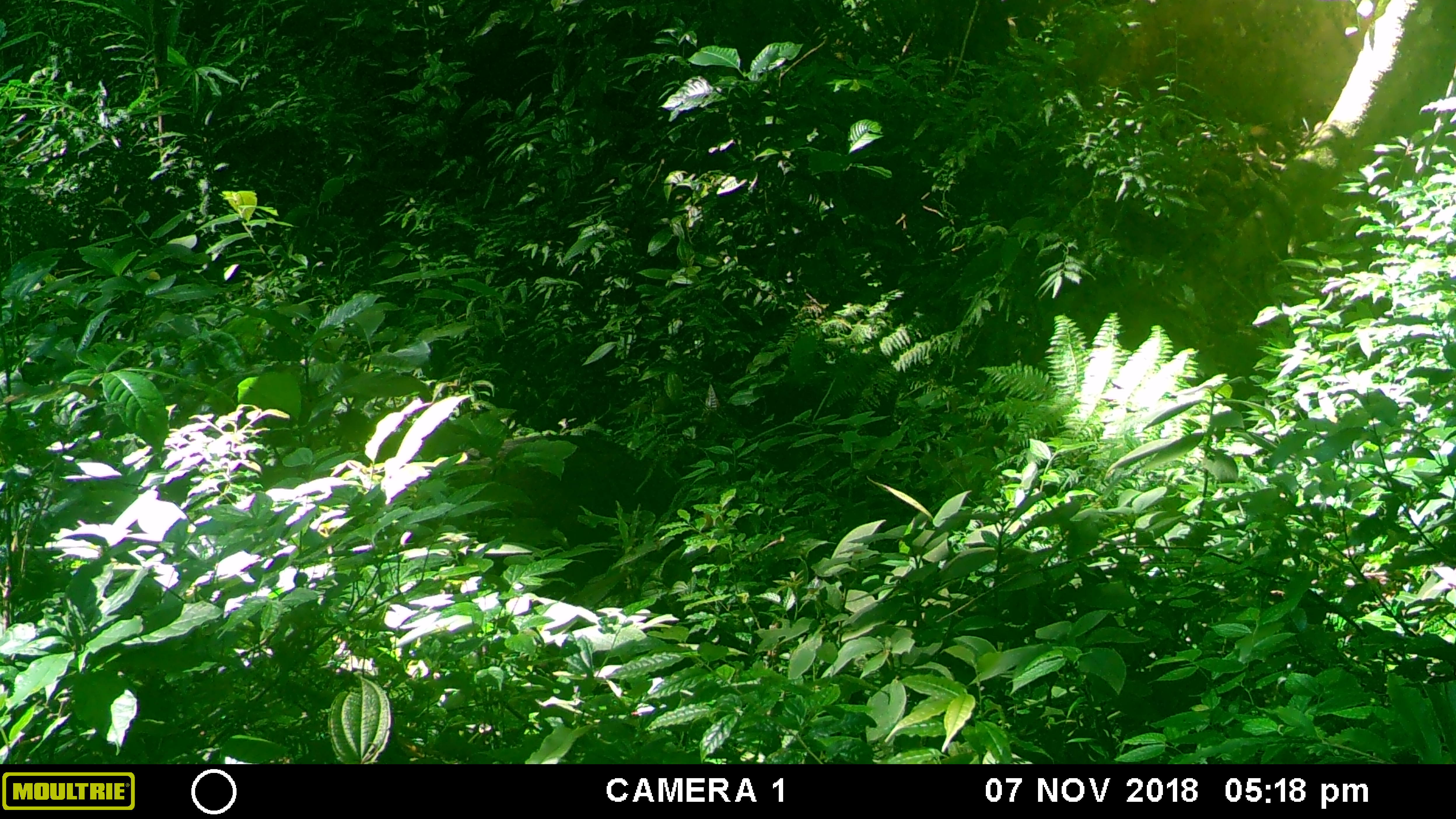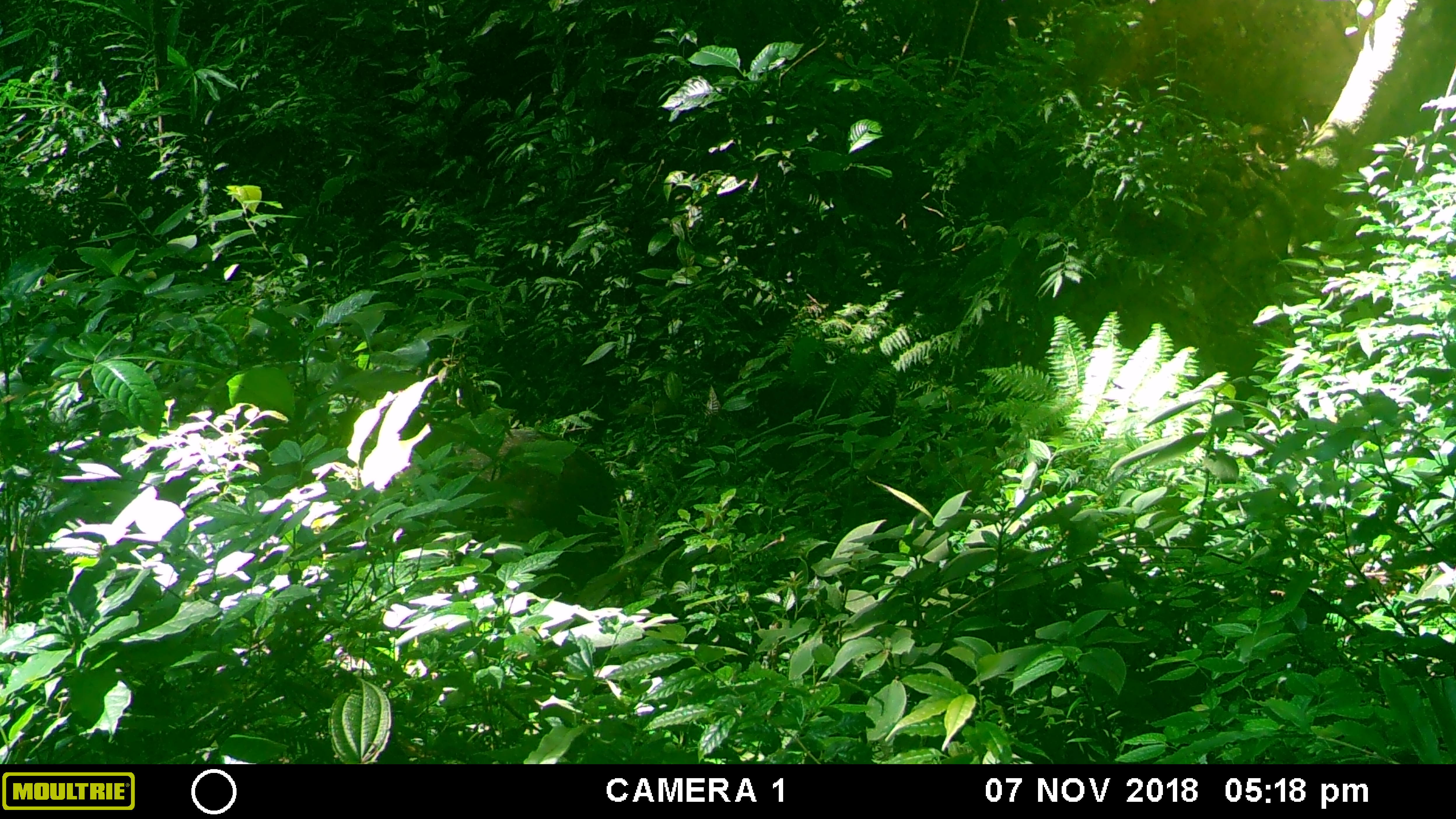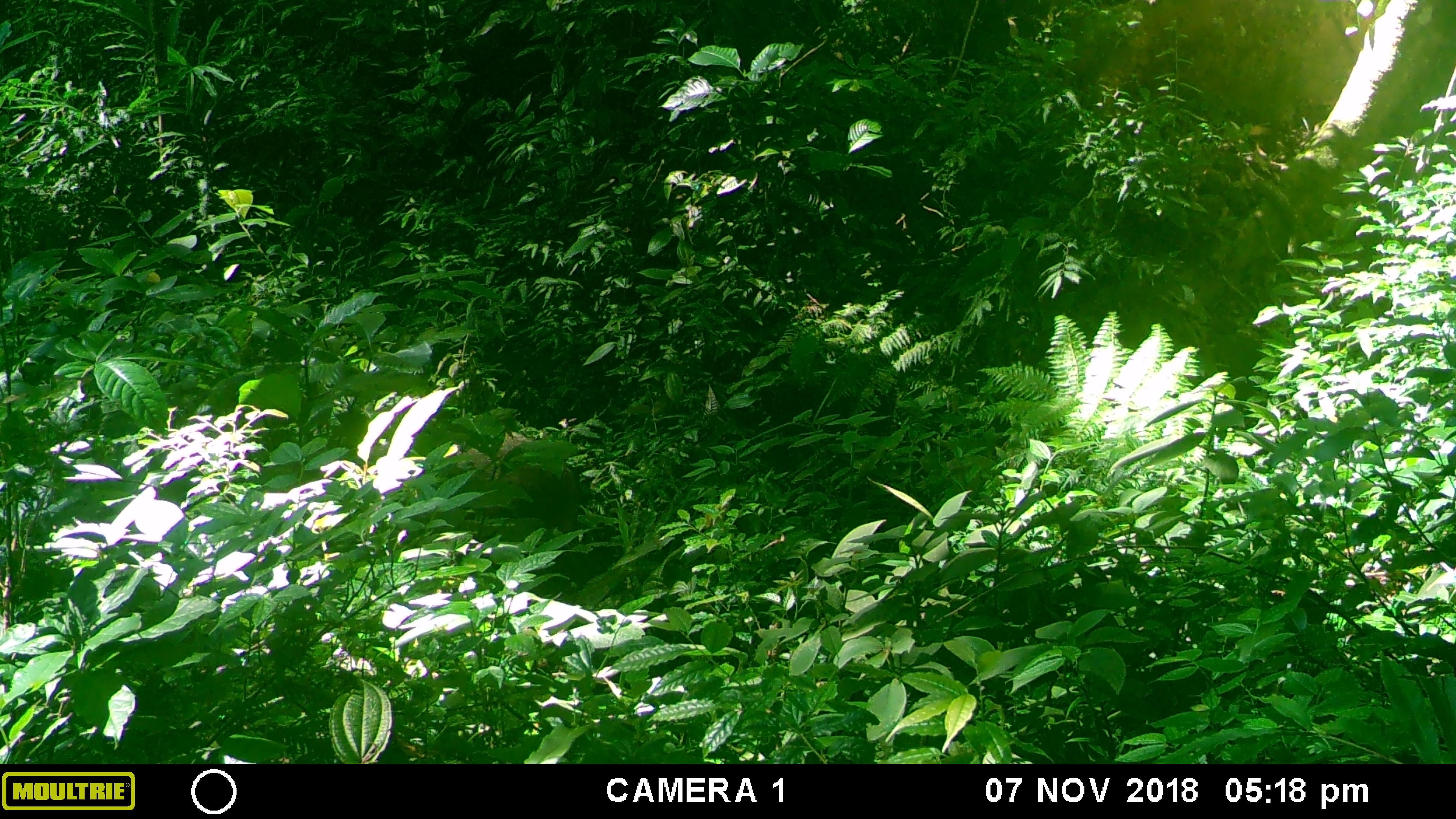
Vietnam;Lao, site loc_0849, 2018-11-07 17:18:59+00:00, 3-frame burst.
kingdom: Animalia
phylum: Chordata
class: Mammalia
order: Artiodactyla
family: Suidae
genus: Sus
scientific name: Sus scrofa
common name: eurasian wild pig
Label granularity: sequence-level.